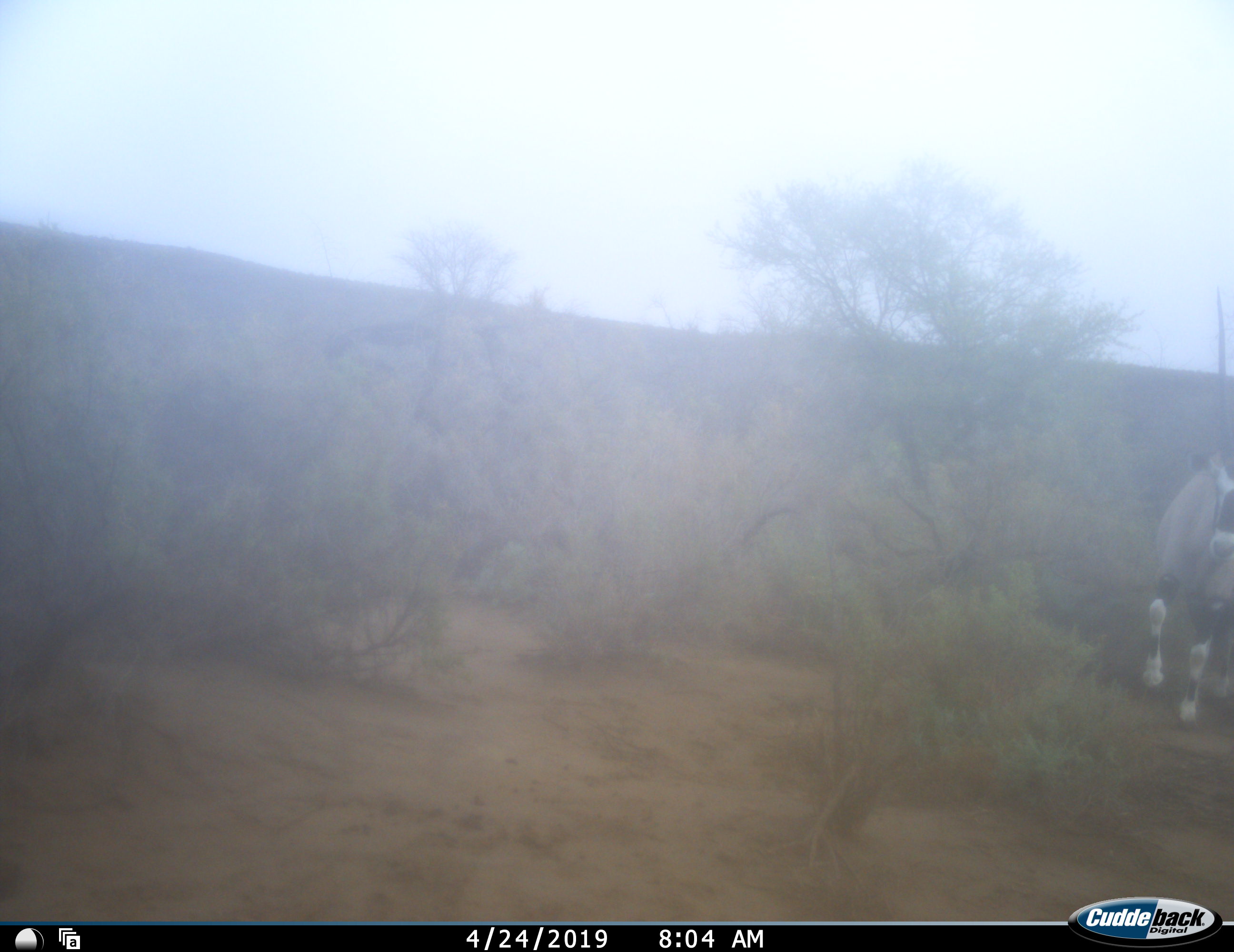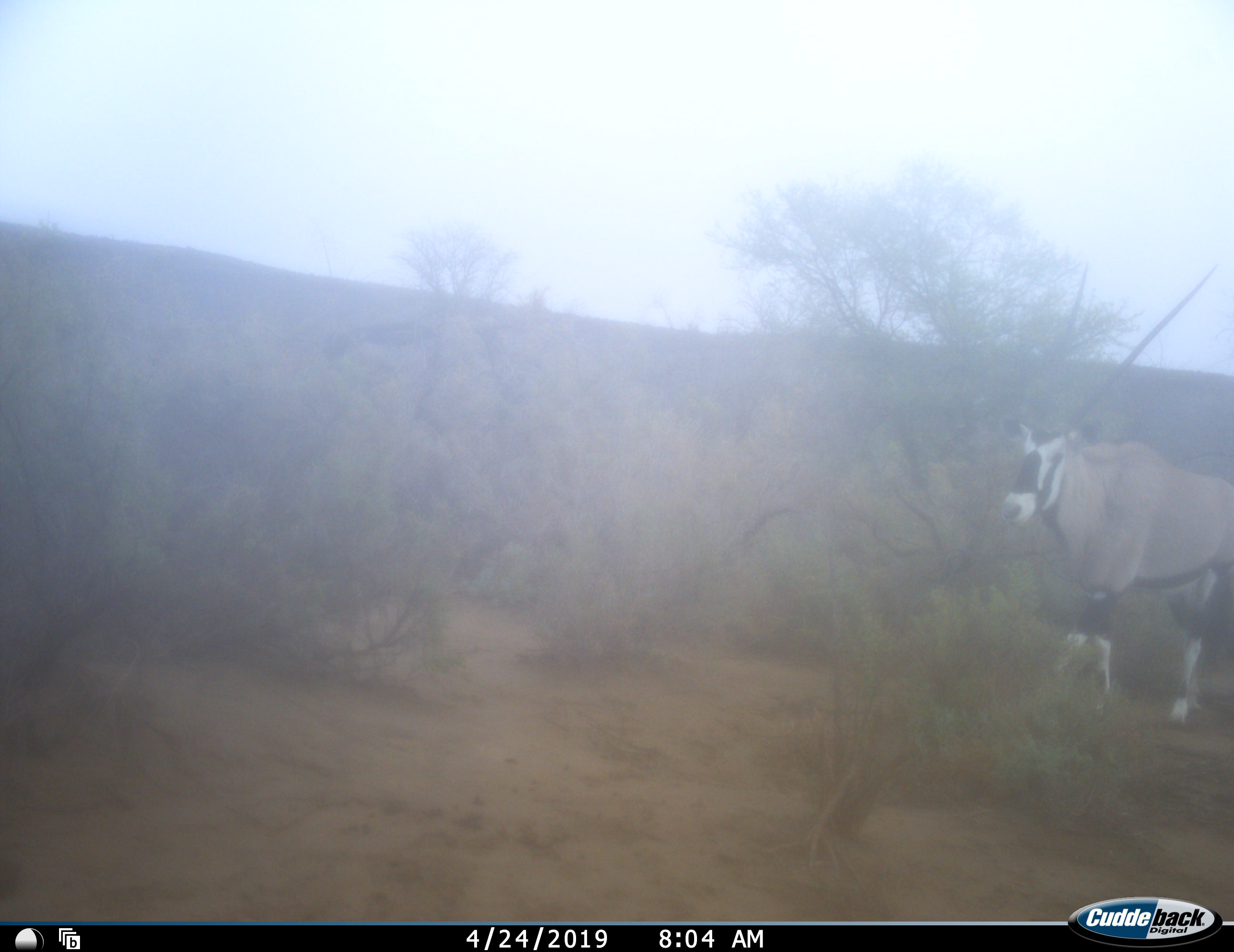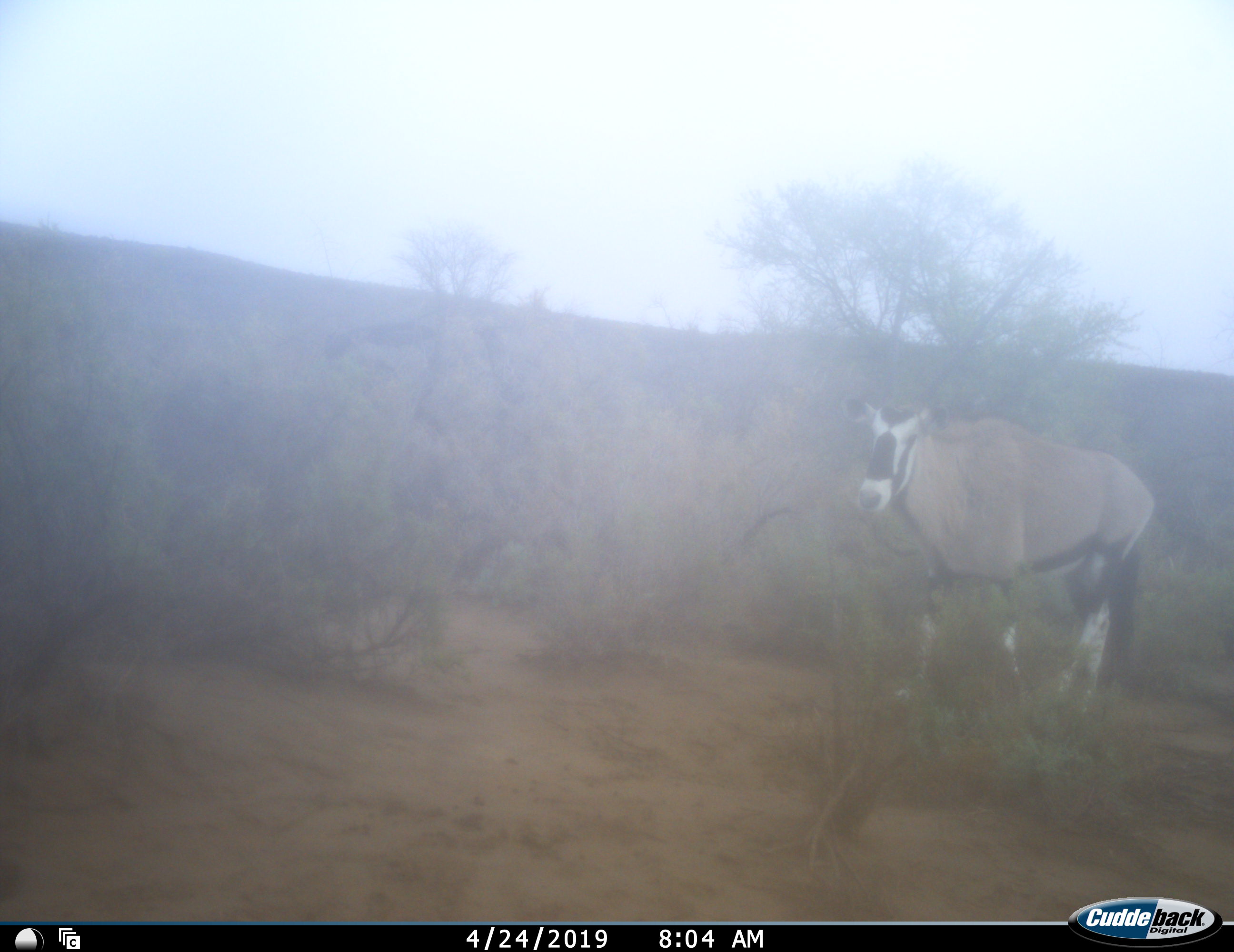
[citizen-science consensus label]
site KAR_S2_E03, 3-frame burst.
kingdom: Animalia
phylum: Chordata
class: Mammalia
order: Artiodactyla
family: Bovidae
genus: Oryx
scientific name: Oryx gazella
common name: gemsbok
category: oryx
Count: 1.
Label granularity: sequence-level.